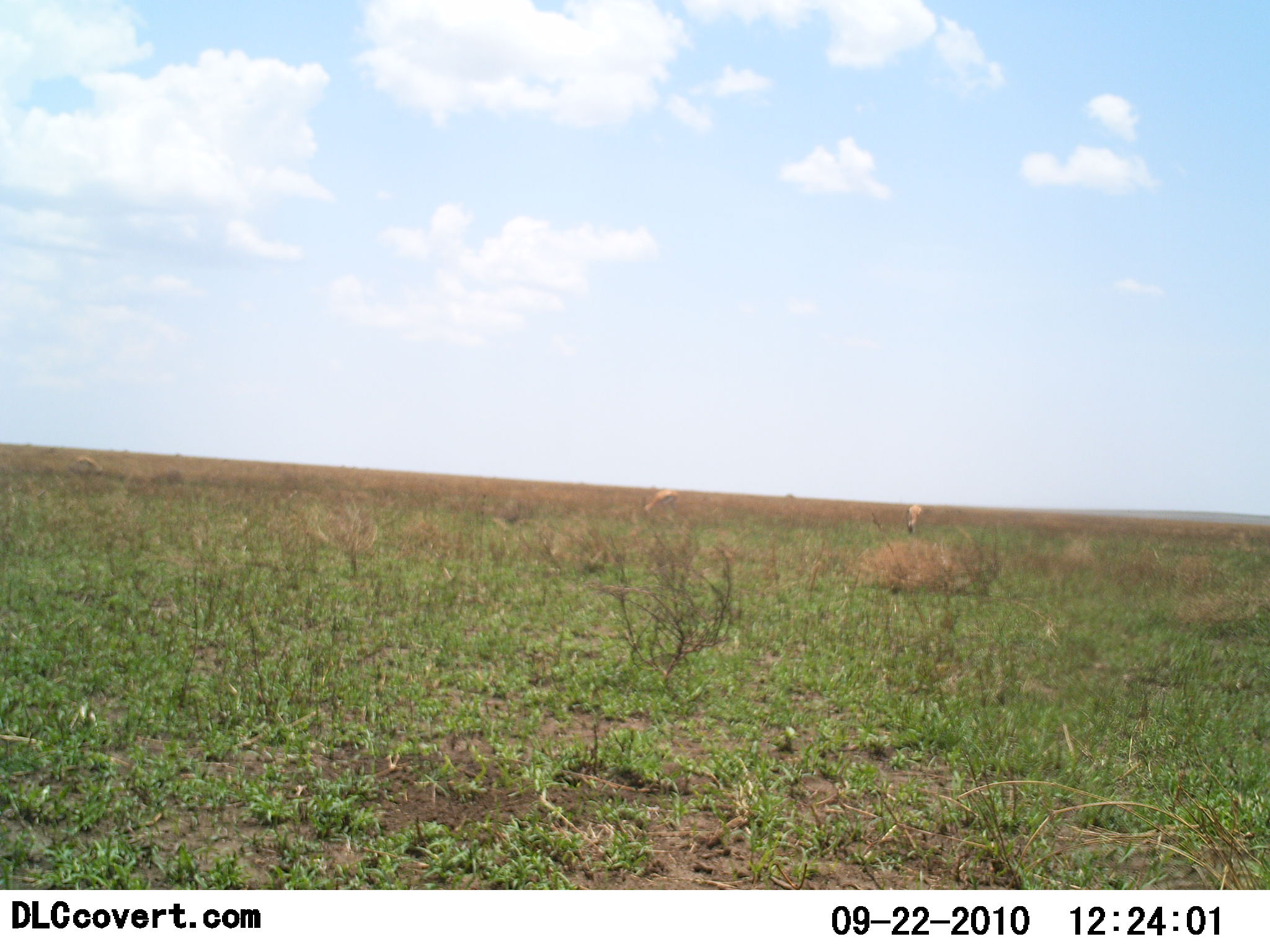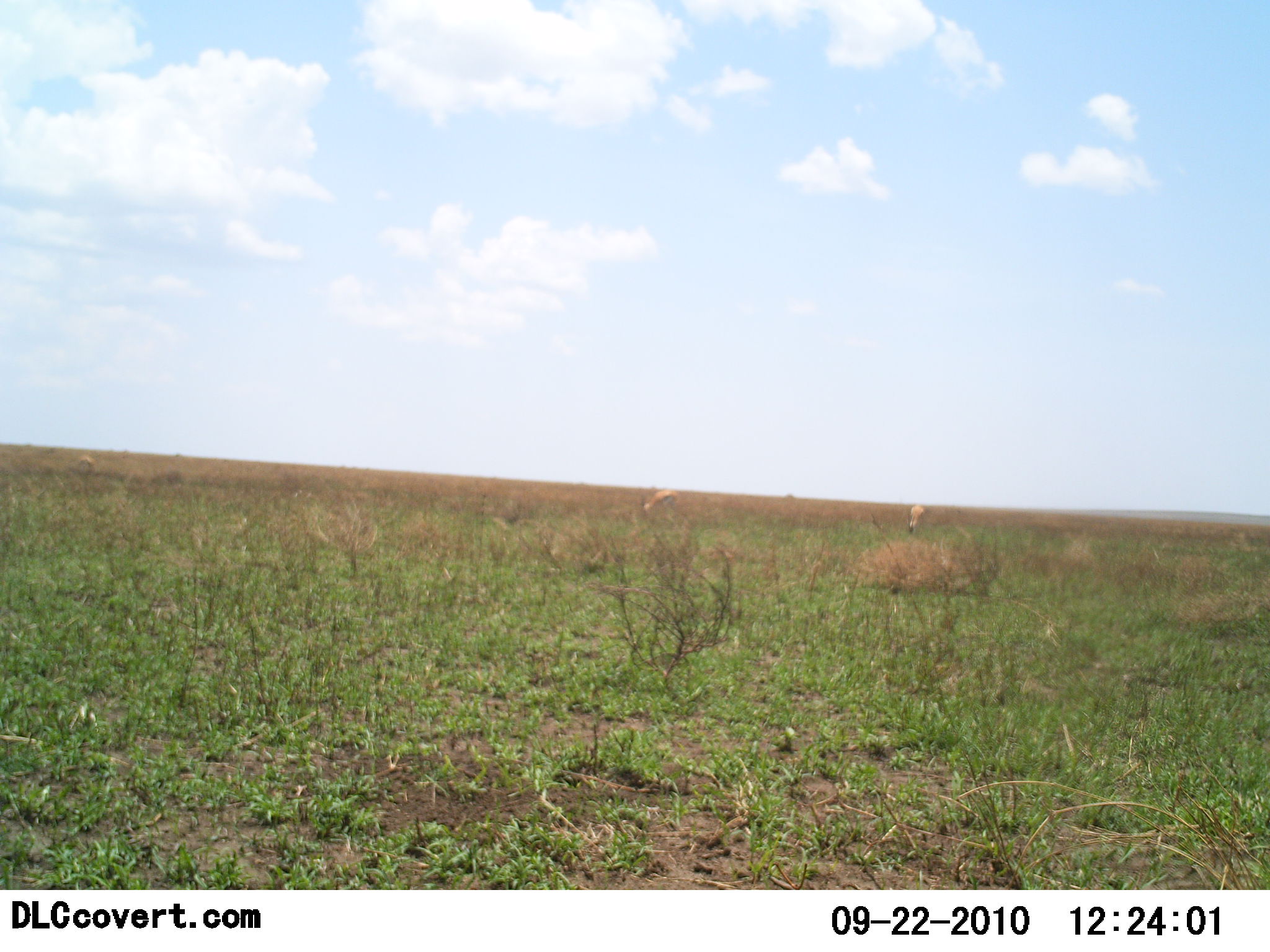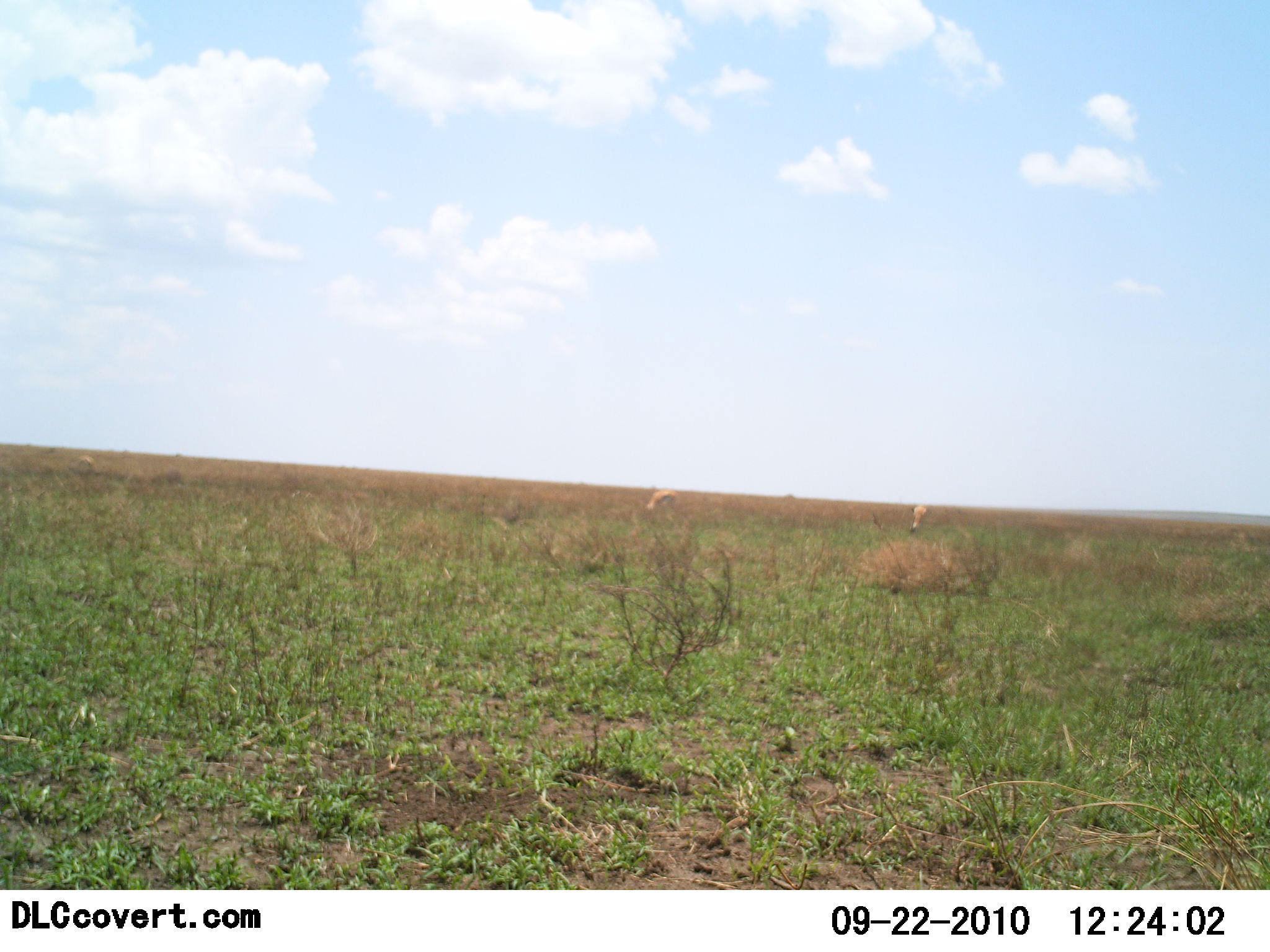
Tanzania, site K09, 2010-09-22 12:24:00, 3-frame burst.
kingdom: Animalia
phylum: Chordata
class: Mammalia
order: Artiodactyla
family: Bovidae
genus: Eudorcas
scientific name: Eudorcas thomsonii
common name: thomson's gazelle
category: gazellethomsons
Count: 2.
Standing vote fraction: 33%.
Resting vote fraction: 0%.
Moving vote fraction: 0%.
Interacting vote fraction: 0%.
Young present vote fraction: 0%.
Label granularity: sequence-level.